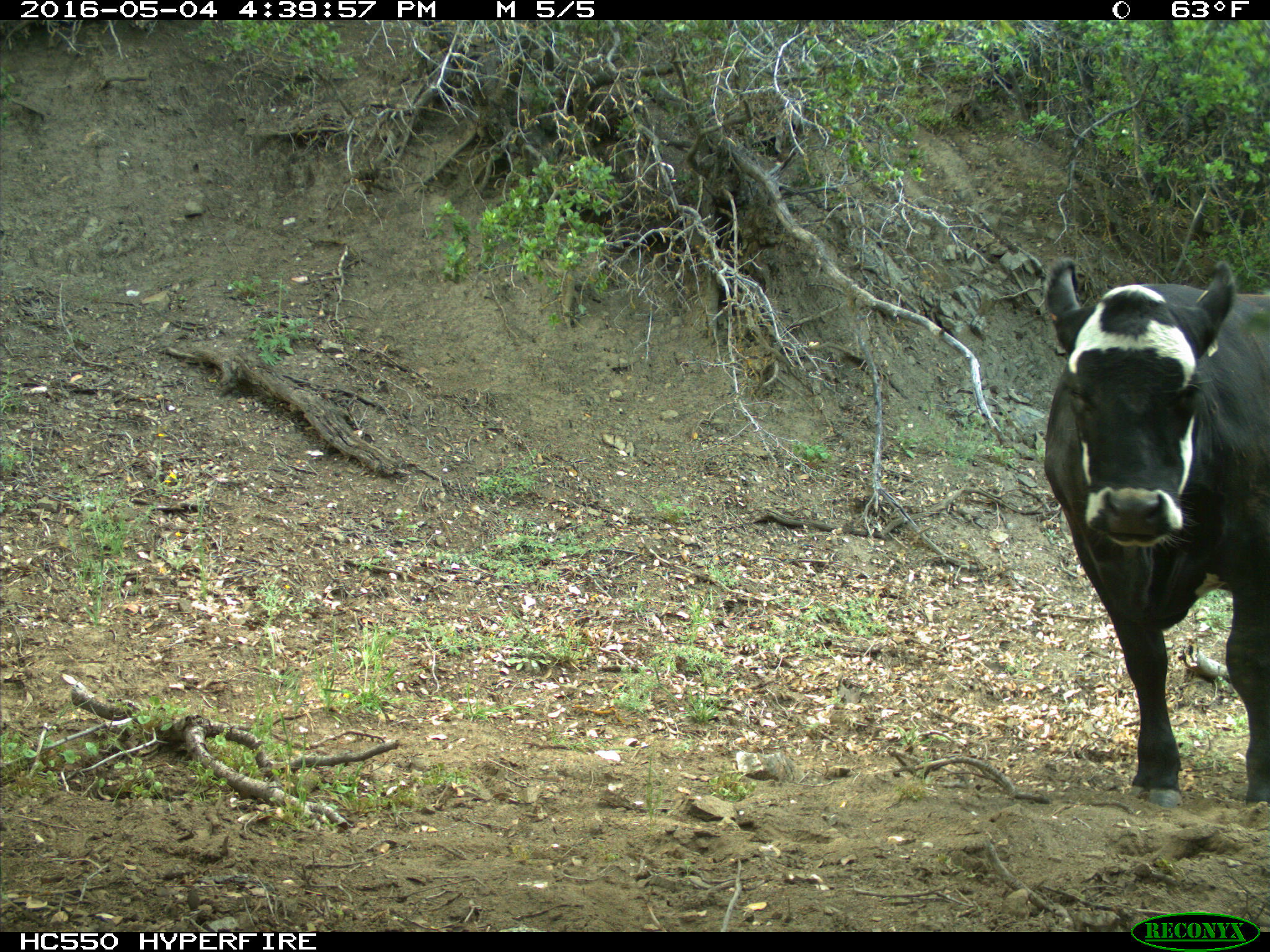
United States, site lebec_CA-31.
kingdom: Animalia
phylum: Chordata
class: Mammalia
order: Artiodactyla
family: Bovidae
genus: Bos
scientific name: Bos taurus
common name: domestic cow